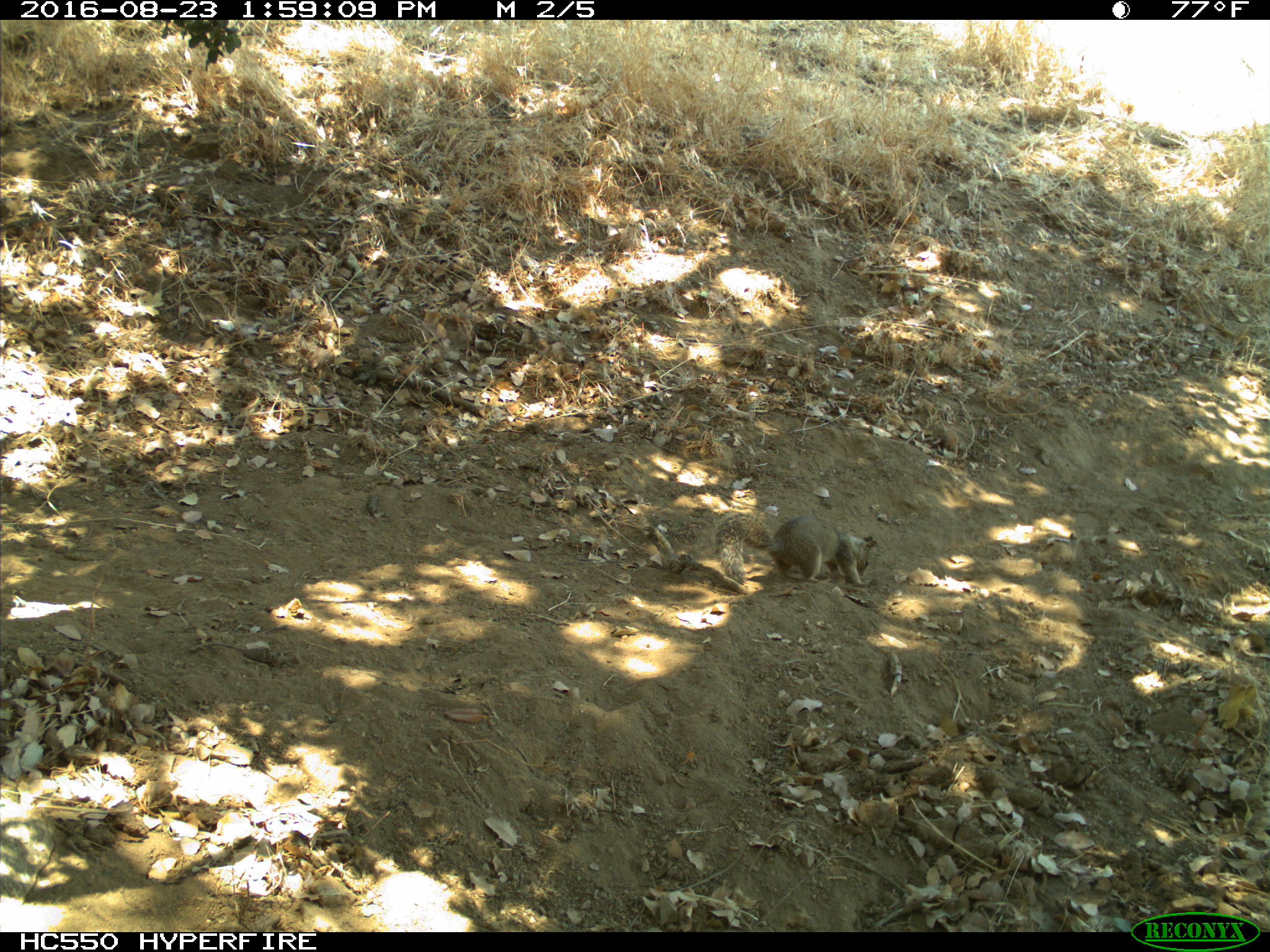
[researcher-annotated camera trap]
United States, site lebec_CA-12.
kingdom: Animalia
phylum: Chordata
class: Mammalia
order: Rodentia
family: Sciuridae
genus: Otospermophilus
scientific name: Otospermophilus beecheyi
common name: california ground squirrel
Otospermophilus beecheyi (california ground squirrel).